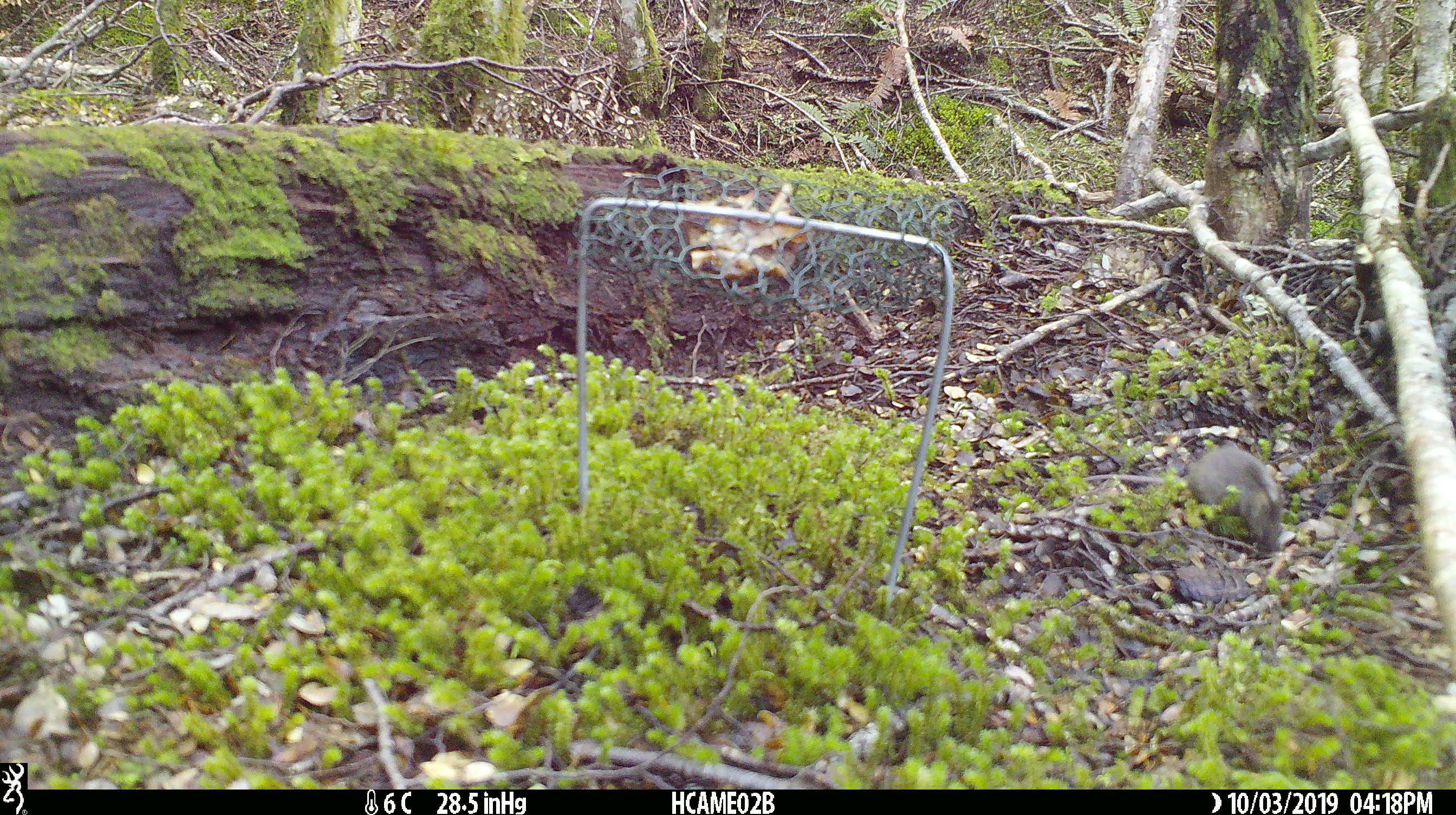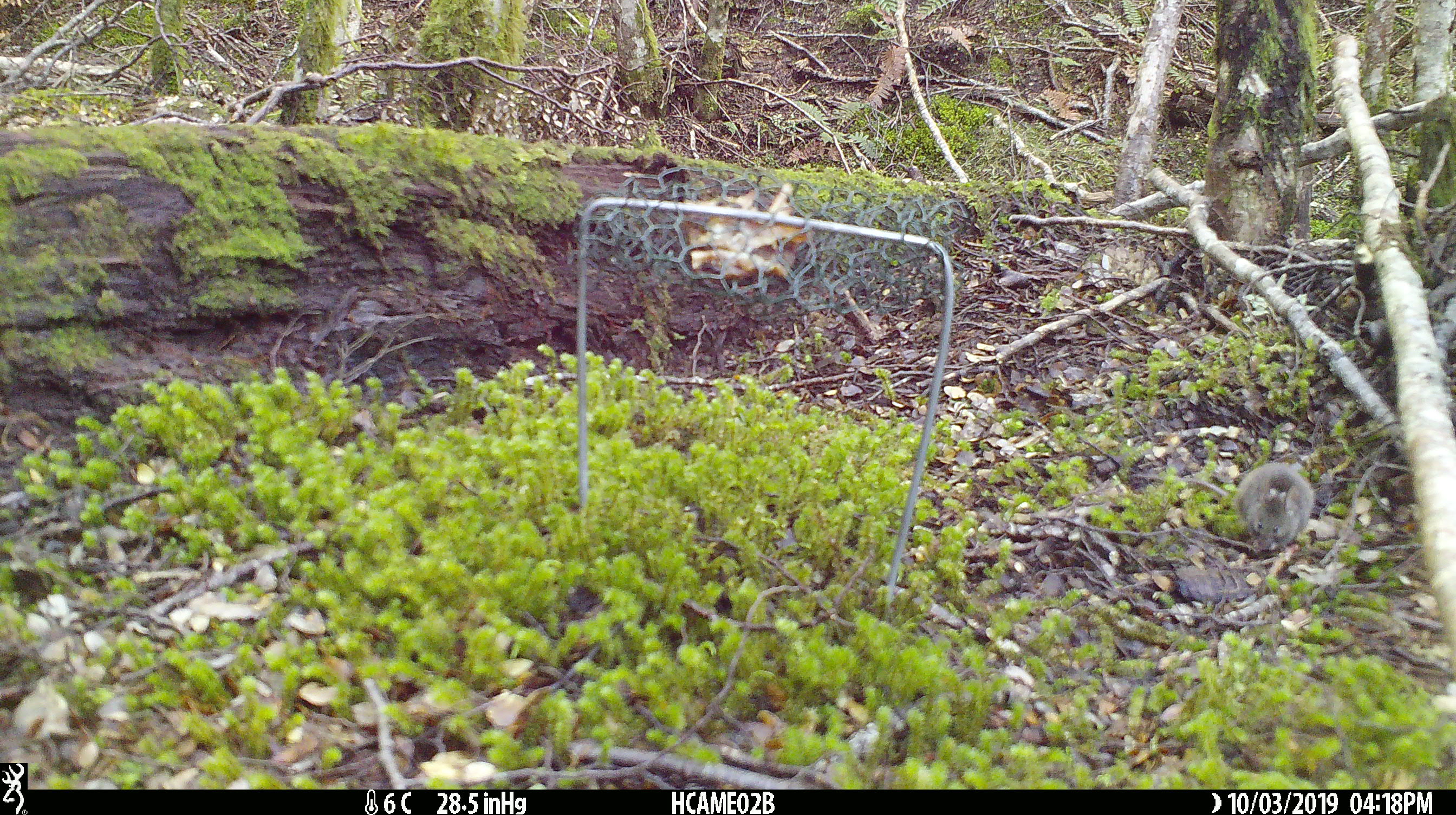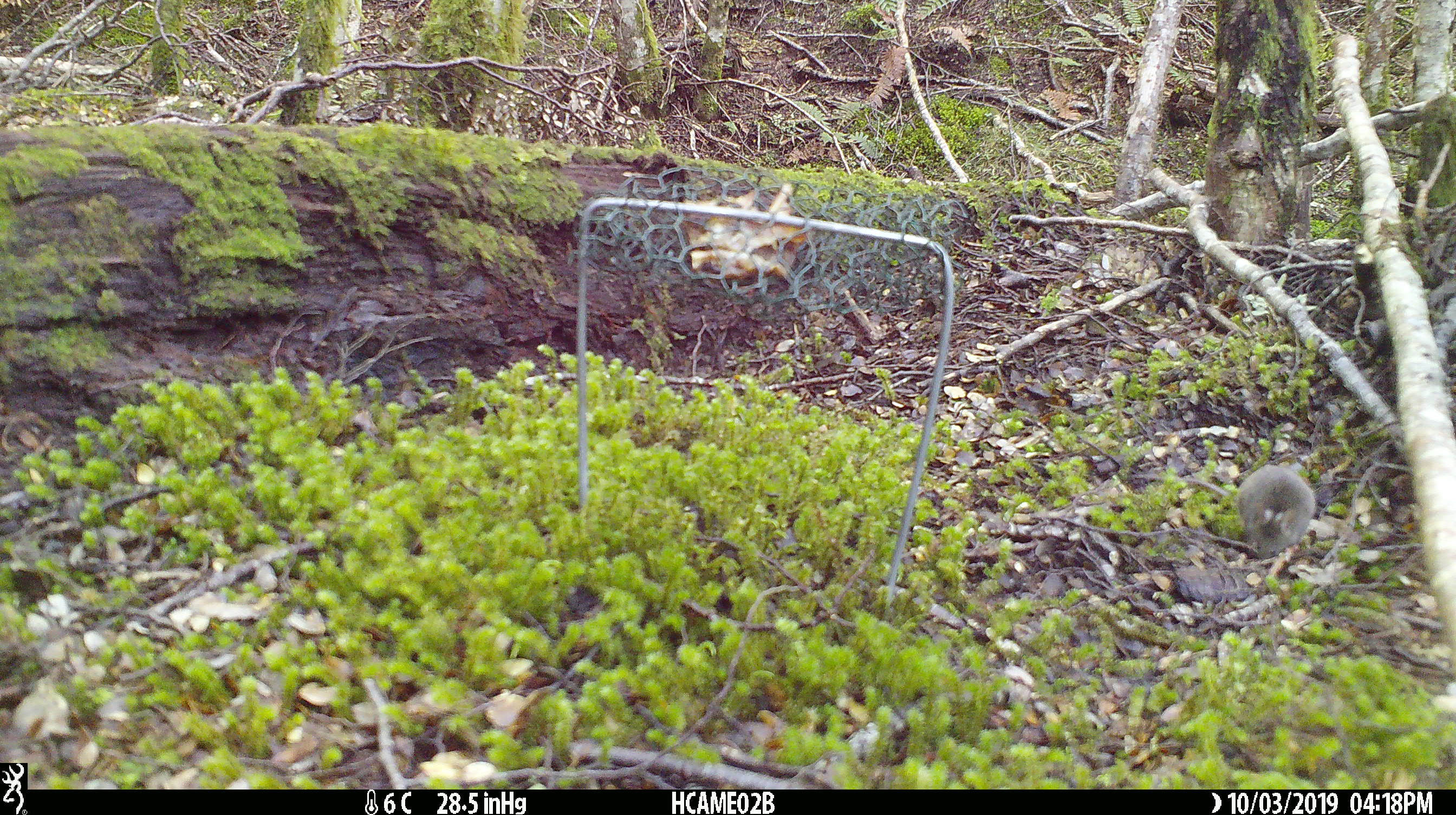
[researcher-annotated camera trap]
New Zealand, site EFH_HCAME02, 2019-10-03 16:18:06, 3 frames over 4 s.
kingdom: Animalia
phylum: Chordata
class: Mammalia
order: Rodentia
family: Muridae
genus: Mus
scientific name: Mus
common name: mouse